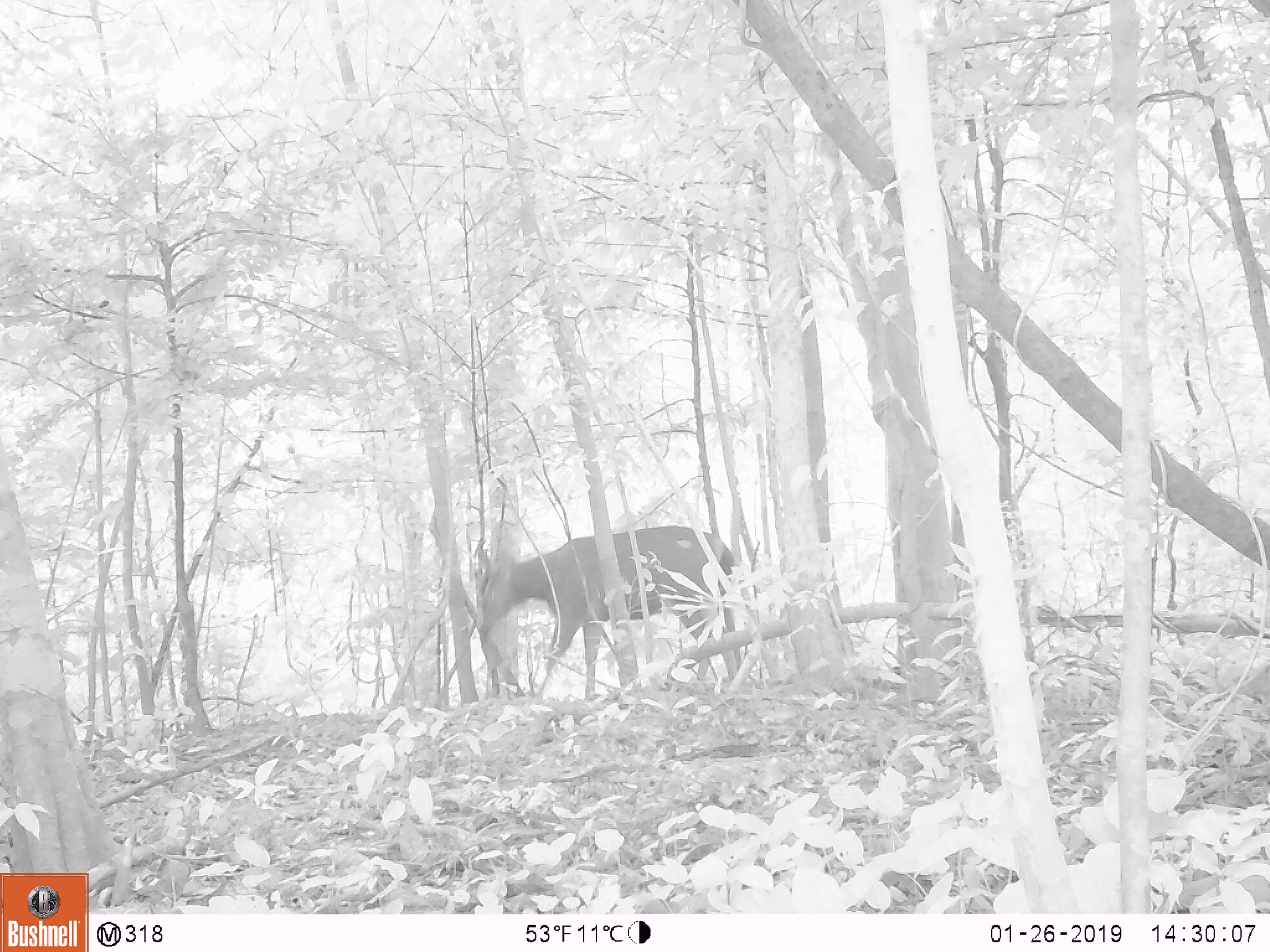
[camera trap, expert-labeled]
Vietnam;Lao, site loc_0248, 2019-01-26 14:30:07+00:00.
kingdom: Animalia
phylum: Chordata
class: Mammalia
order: Artiodactyla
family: Cervidae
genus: Rusa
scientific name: Rusa unicolor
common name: sambar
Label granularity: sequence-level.